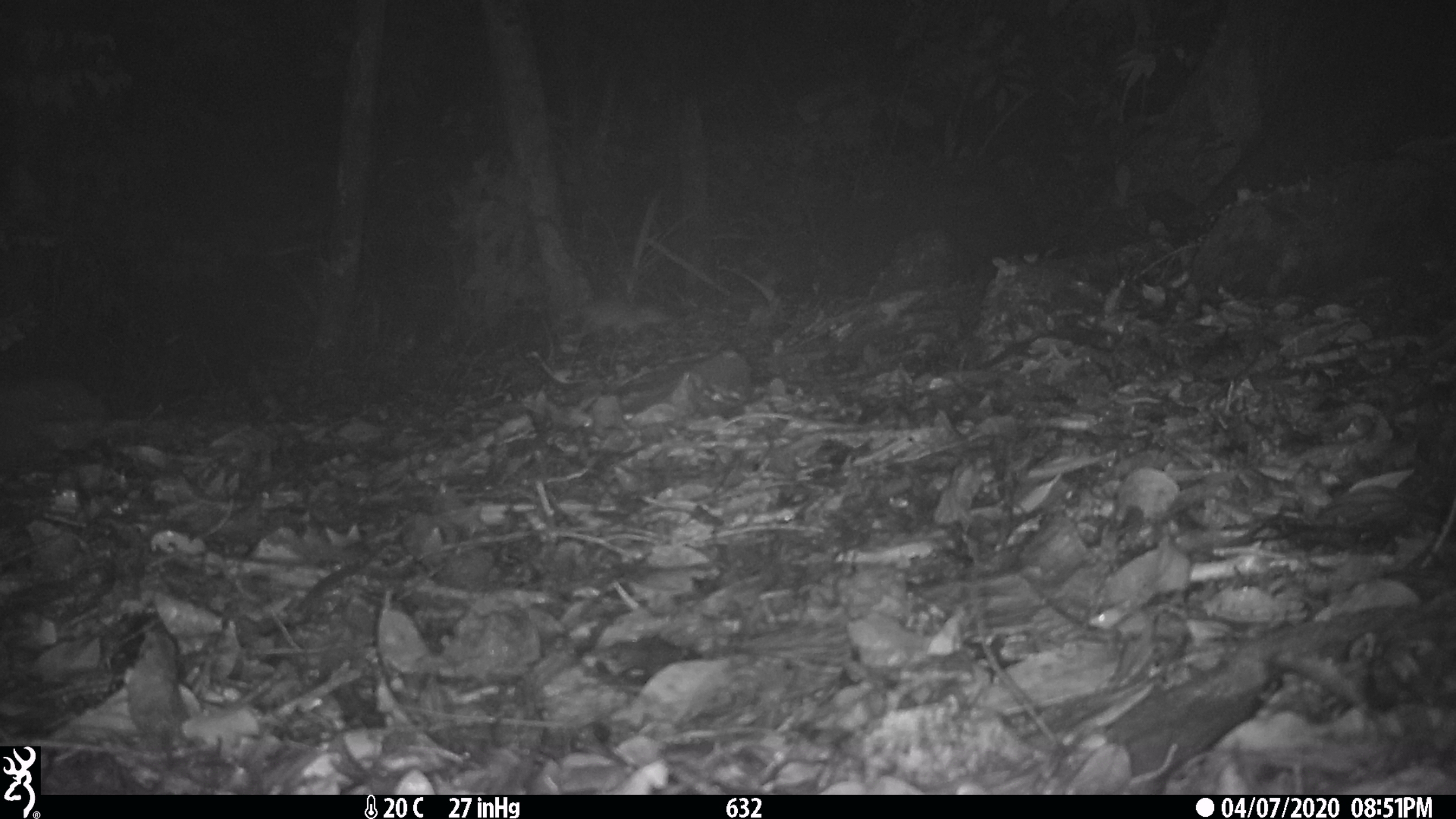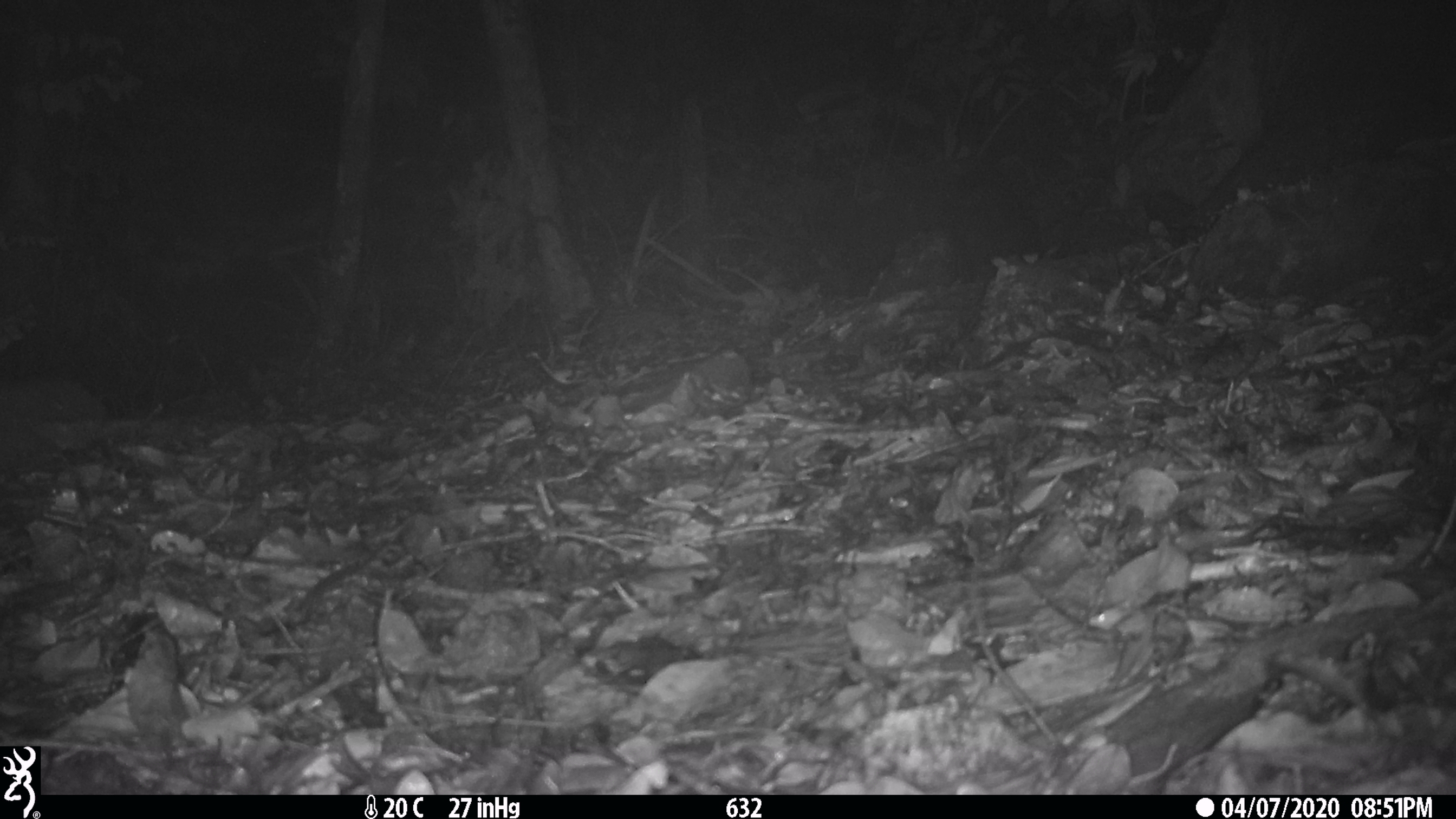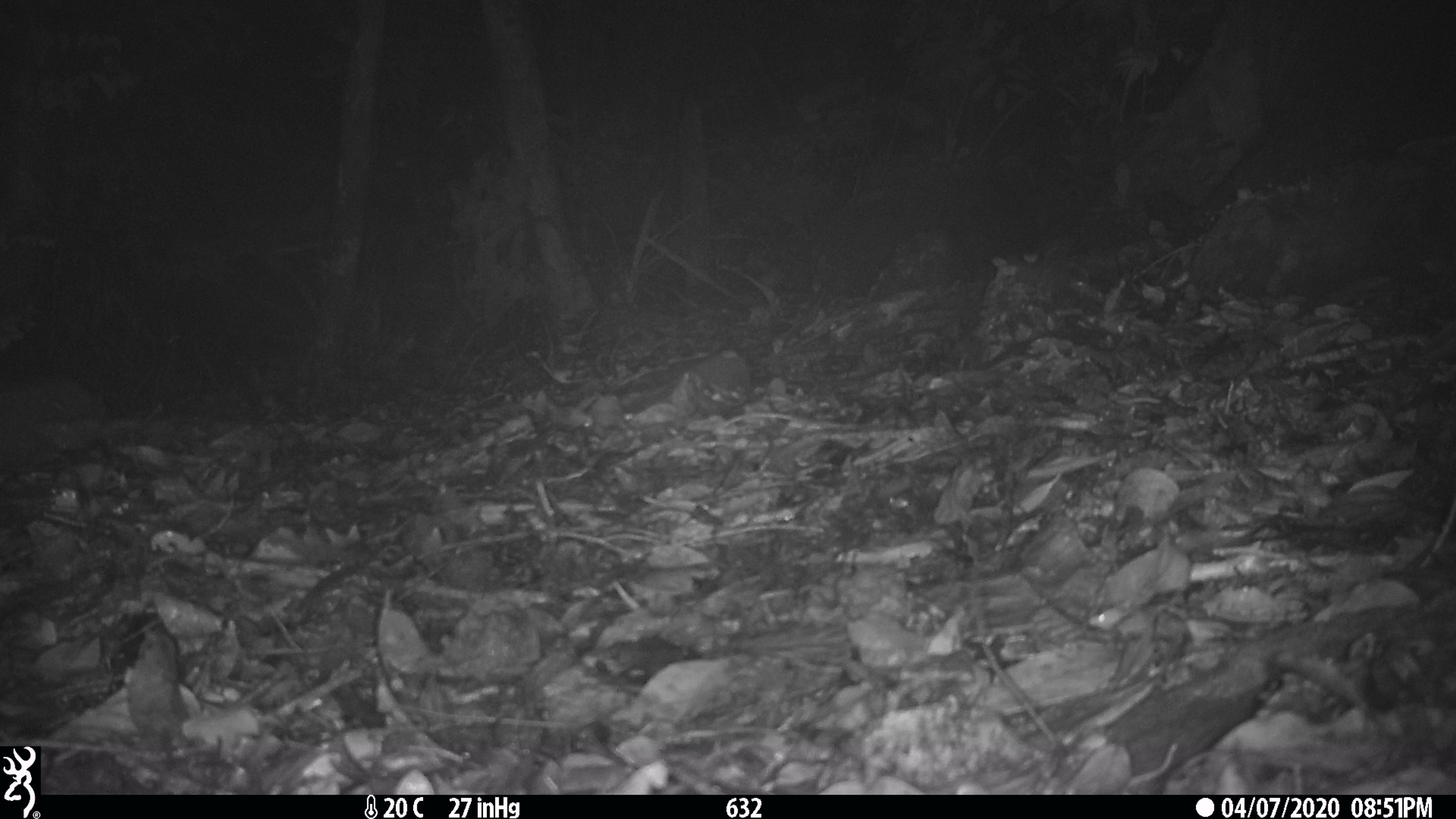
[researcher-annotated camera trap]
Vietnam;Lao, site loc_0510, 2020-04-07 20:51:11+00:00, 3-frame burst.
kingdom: Animalia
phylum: Chordata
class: Mammalia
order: Rodentia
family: Muridae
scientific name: Muridae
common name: old-world mice and rats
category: unidentified murid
Unidentified murid (old-world mice and rats) (Muridae). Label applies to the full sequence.